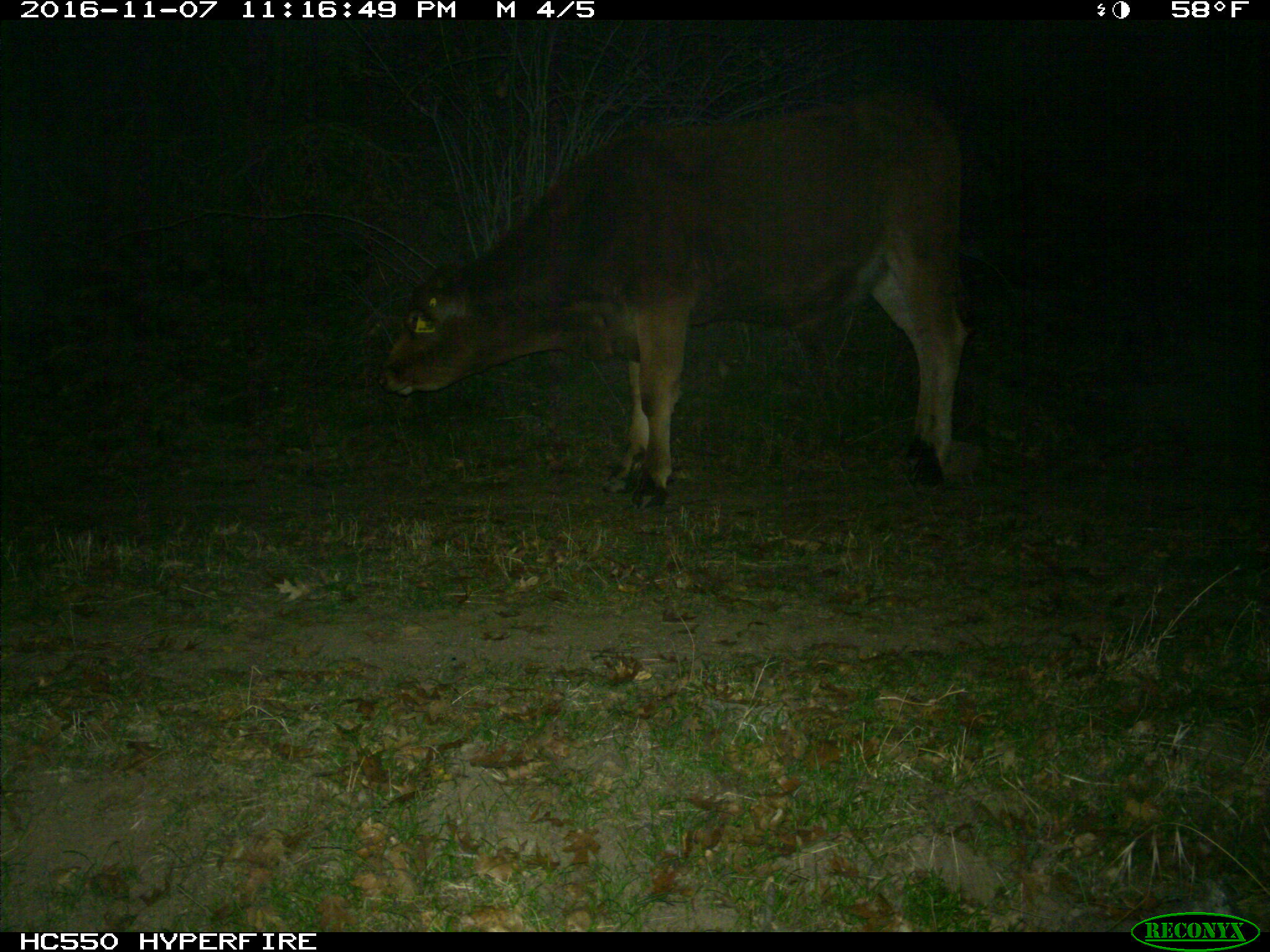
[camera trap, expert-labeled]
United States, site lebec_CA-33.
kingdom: Animalia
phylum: Chordata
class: Mammalia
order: Artiodactyla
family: Bovidae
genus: Bos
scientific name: Bos taurus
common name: domestic cow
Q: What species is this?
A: Bos taurus (domestic cow).